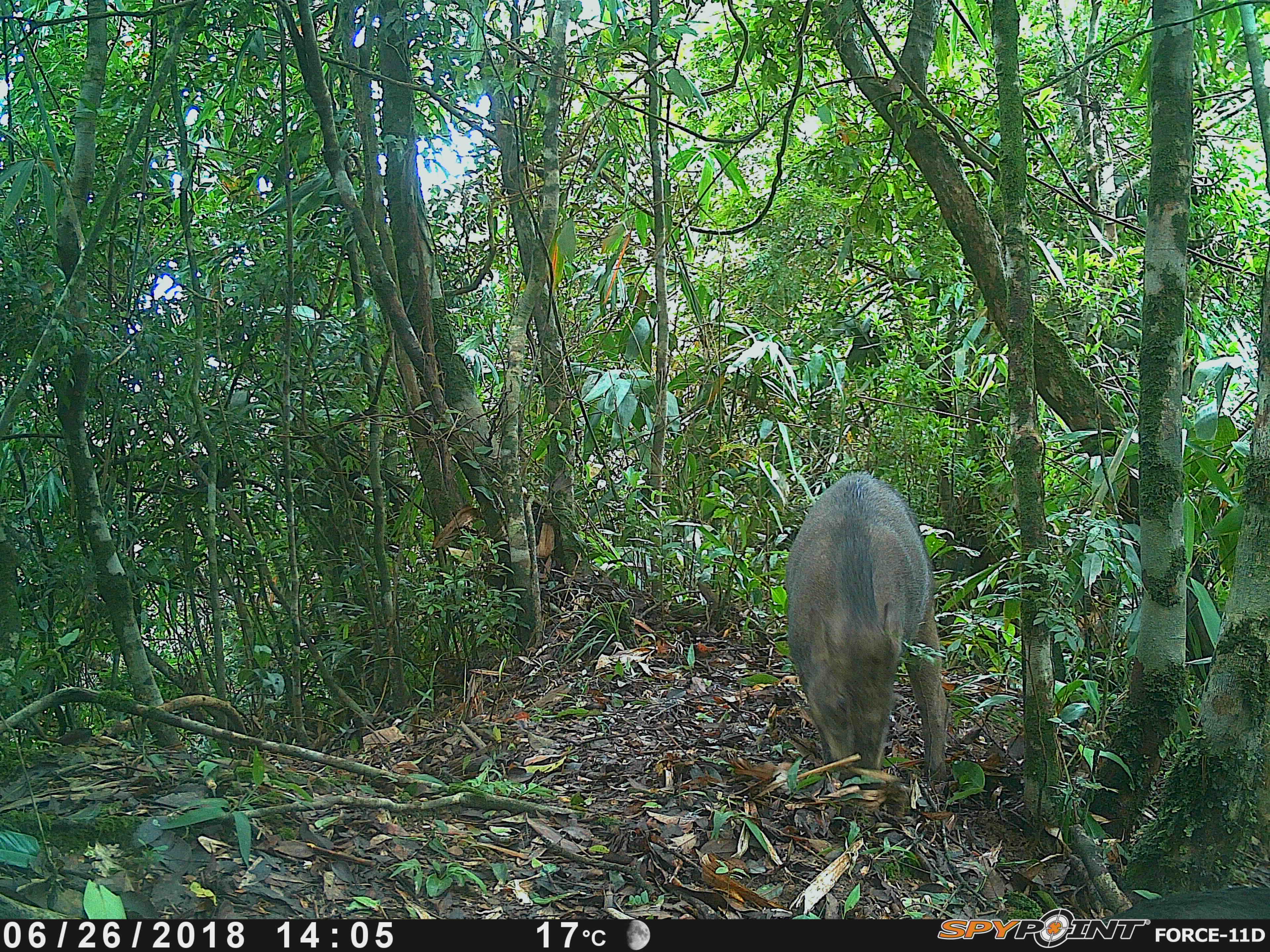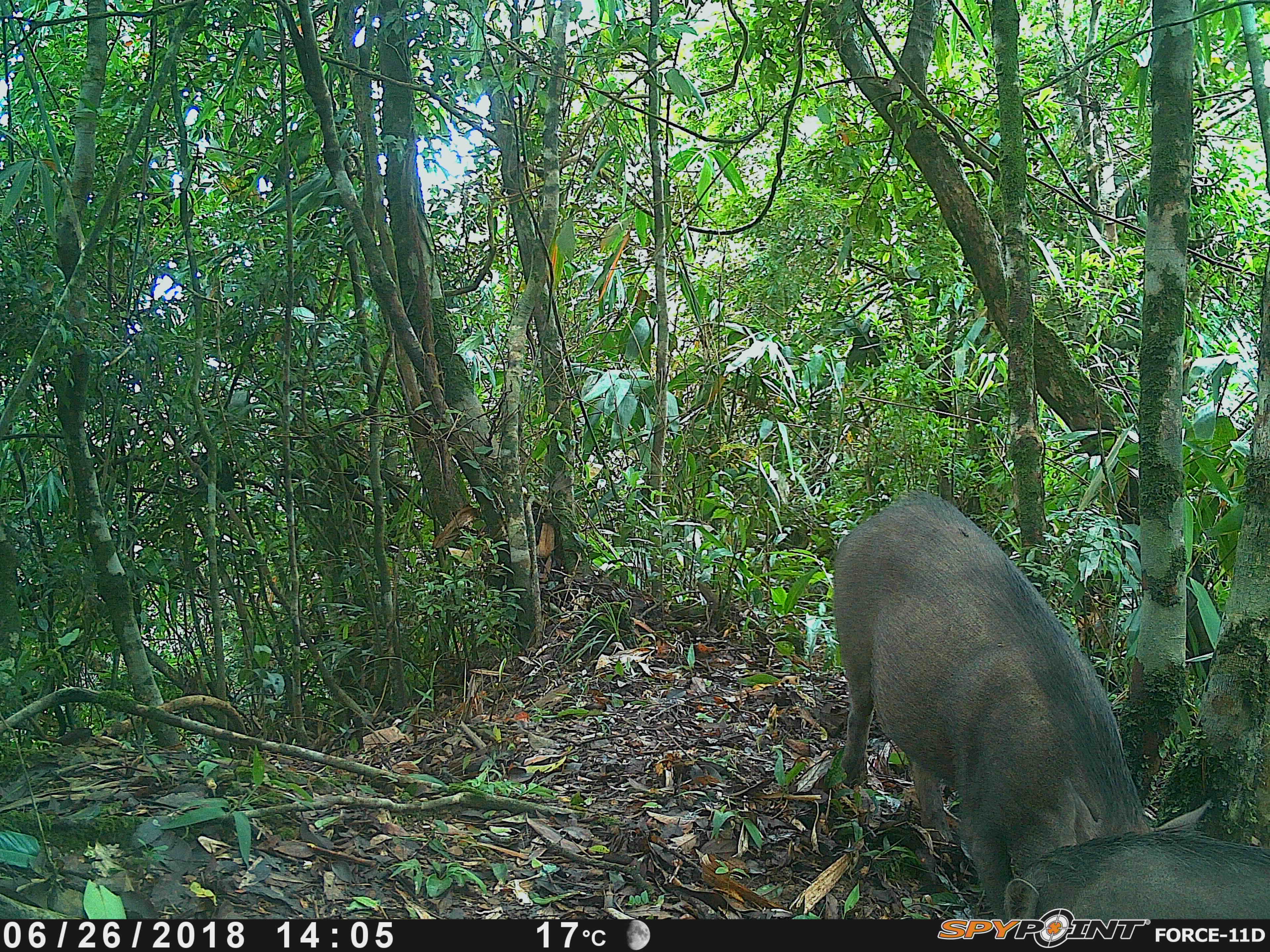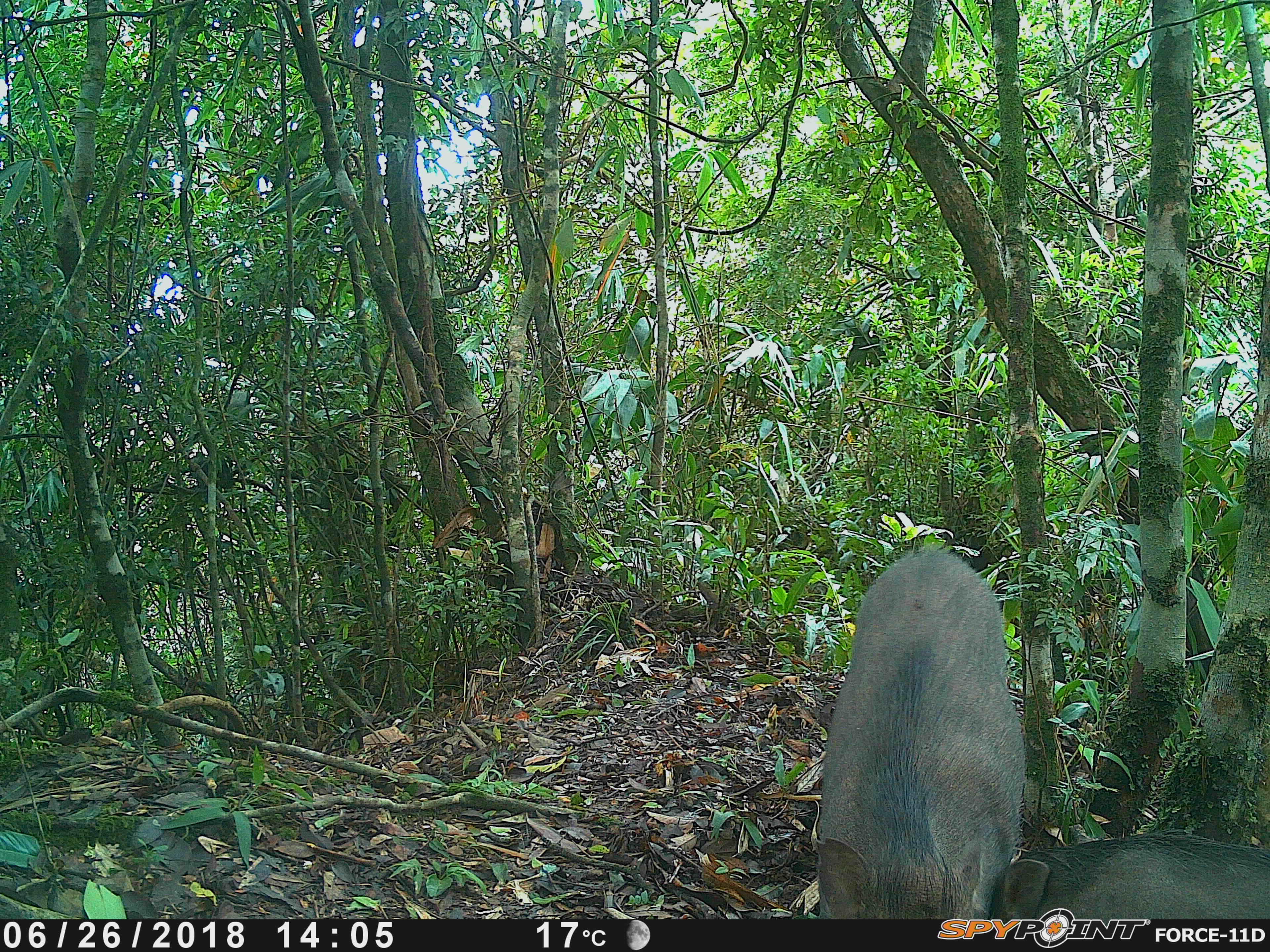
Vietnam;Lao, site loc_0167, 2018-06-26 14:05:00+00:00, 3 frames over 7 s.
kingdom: Animalia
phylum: Chordata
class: Mammalia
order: Artiodactyla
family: Suidae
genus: Sus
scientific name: Sus scrofa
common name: eurasian wild pig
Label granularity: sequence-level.